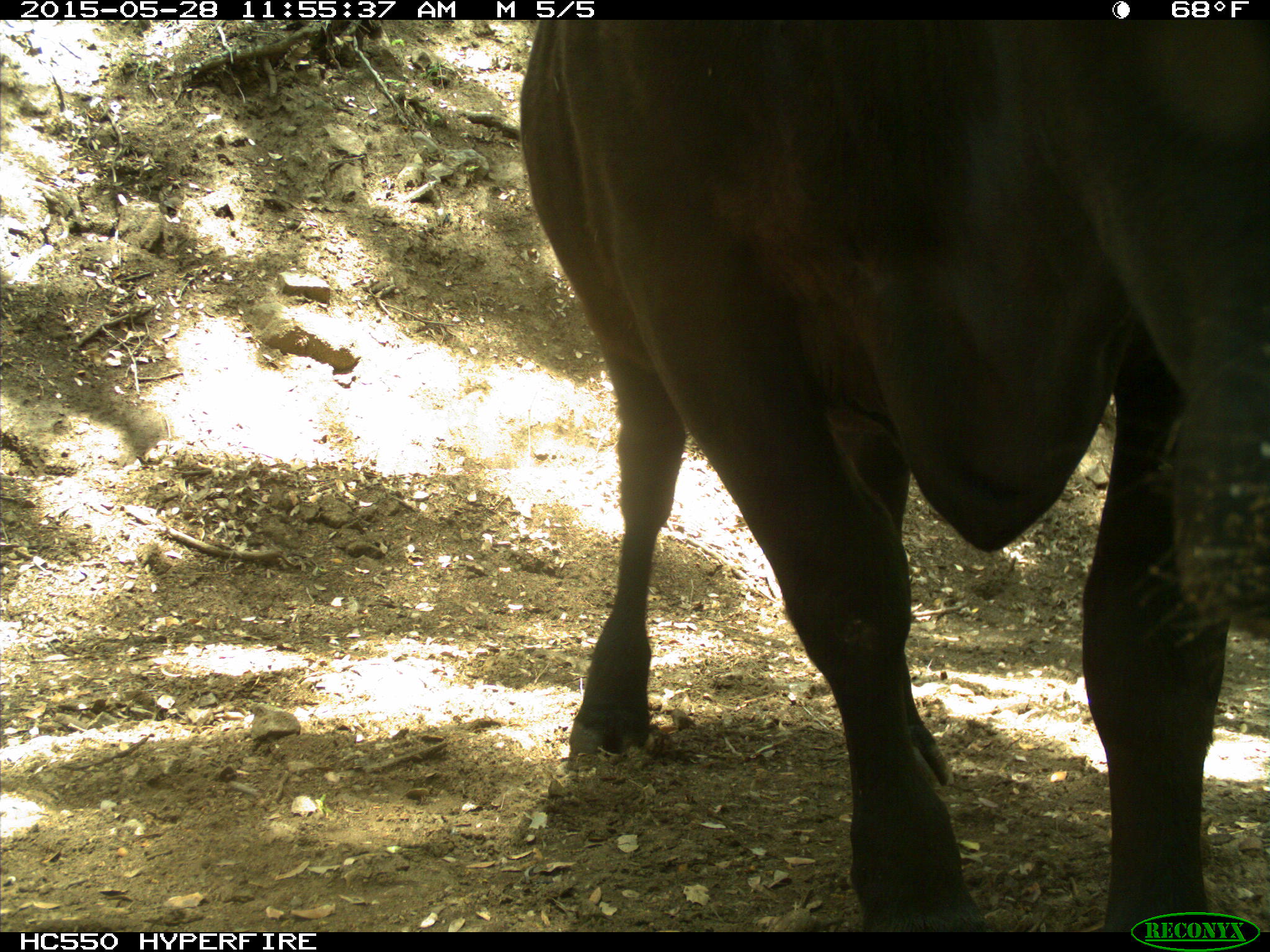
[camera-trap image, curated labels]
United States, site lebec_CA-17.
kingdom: Animalia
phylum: Chordata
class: Mammalia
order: Artiodactyla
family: Bovidae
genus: Bos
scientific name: Bos taurus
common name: domestic cow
Bos taurus (domestic cow).